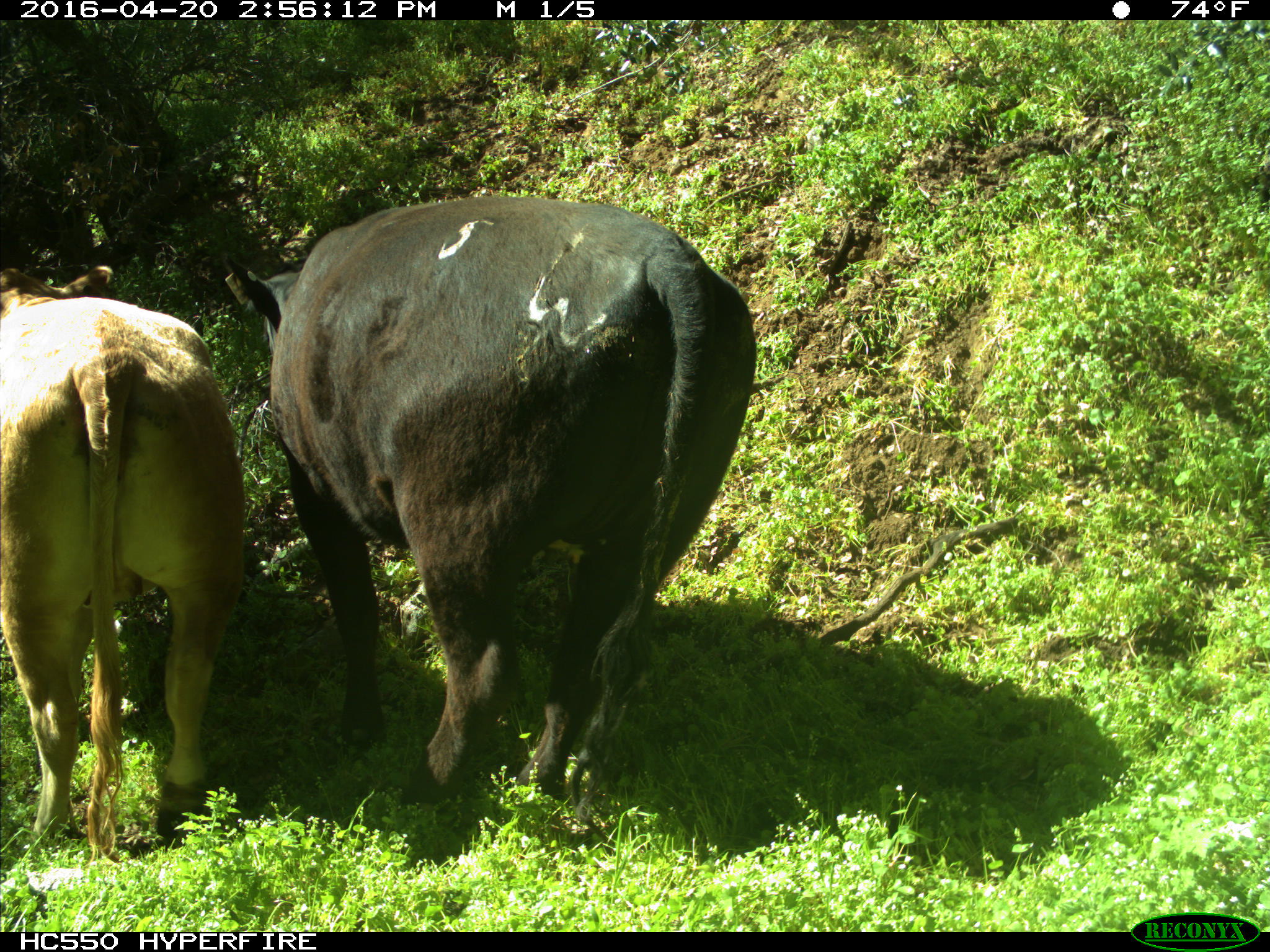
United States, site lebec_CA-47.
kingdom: Animalia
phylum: Chordata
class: Mammalia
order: Artiodactyla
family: Bovidae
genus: Bos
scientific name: Bos taurus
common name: domestic cow